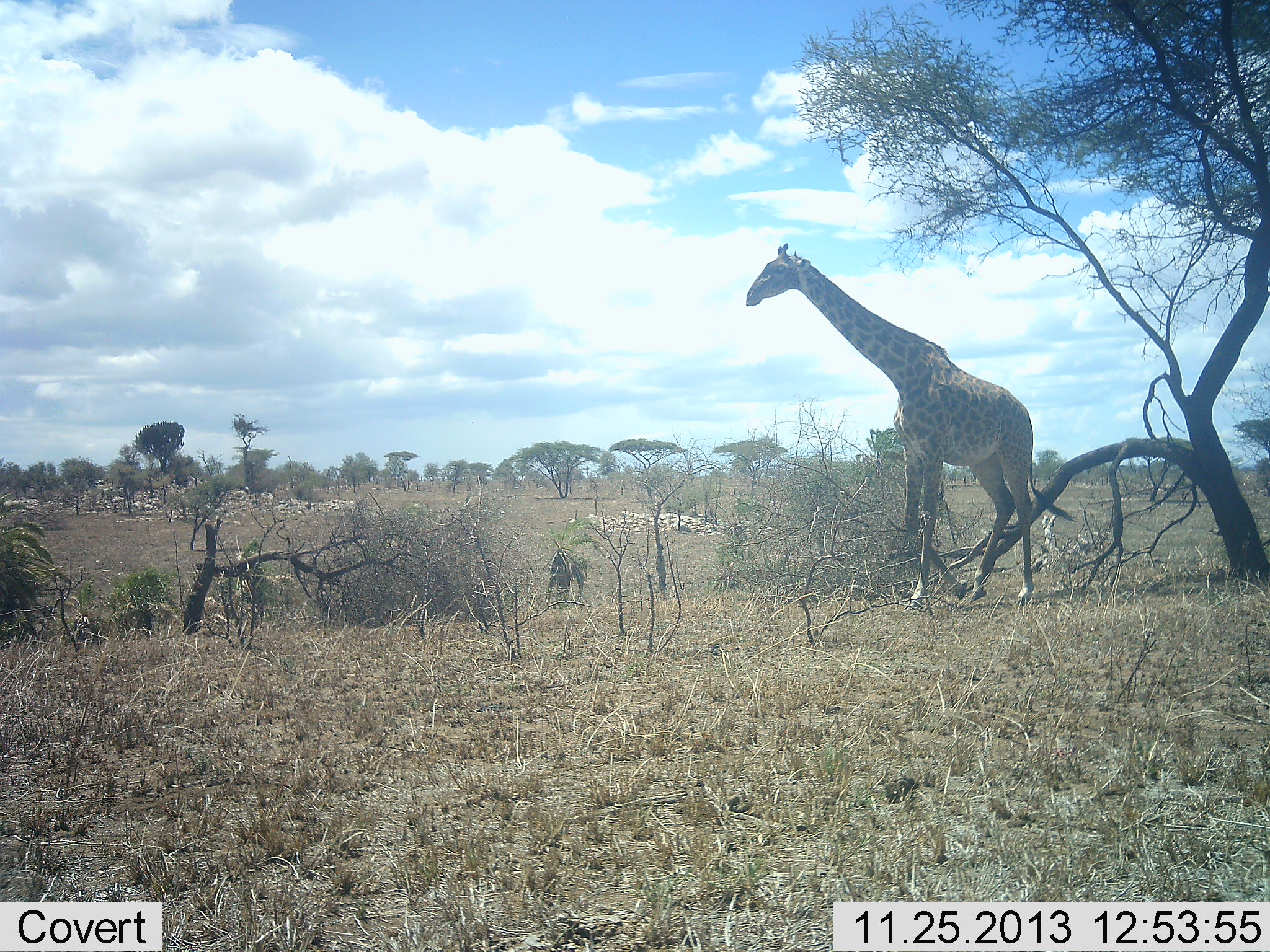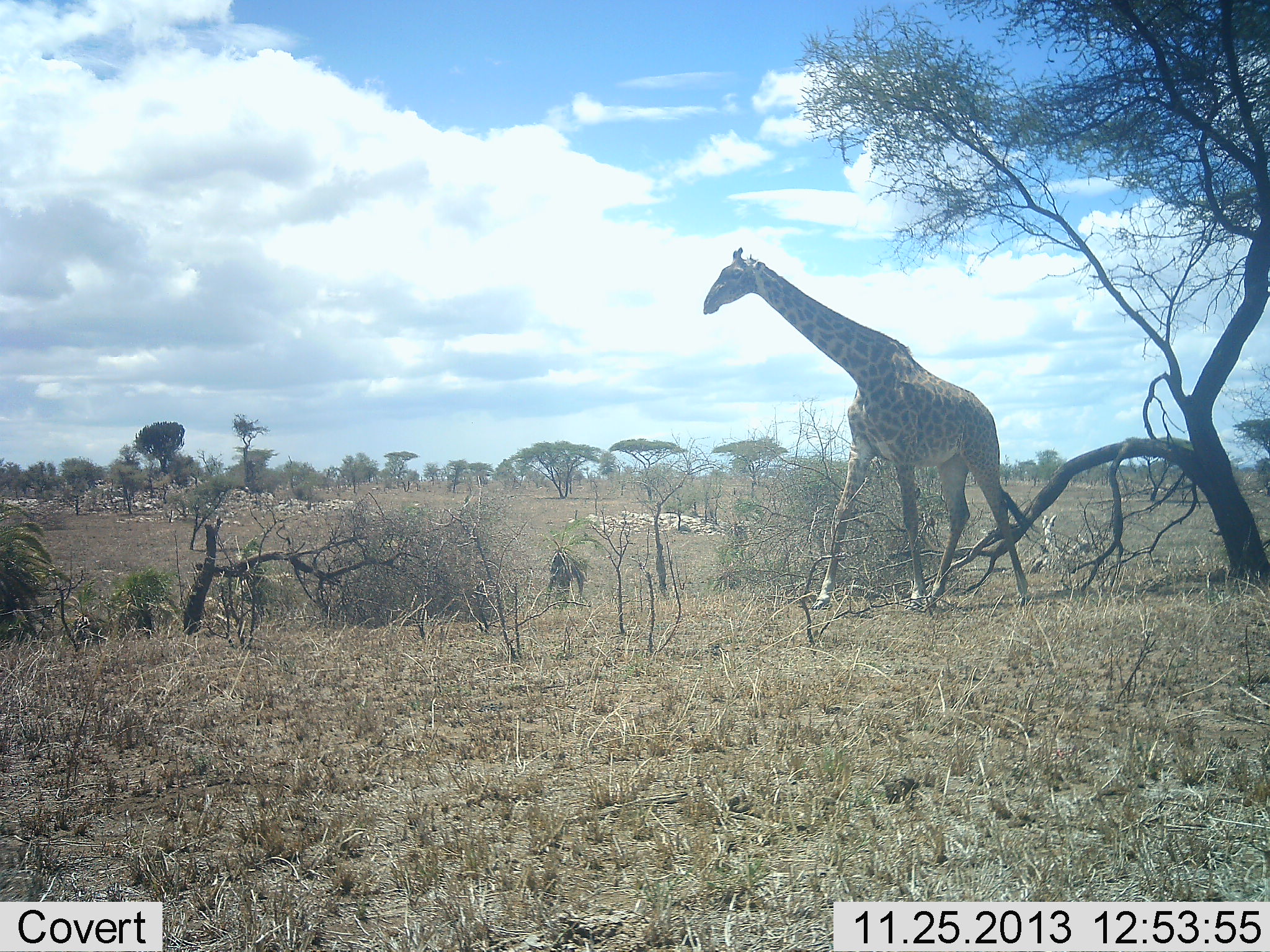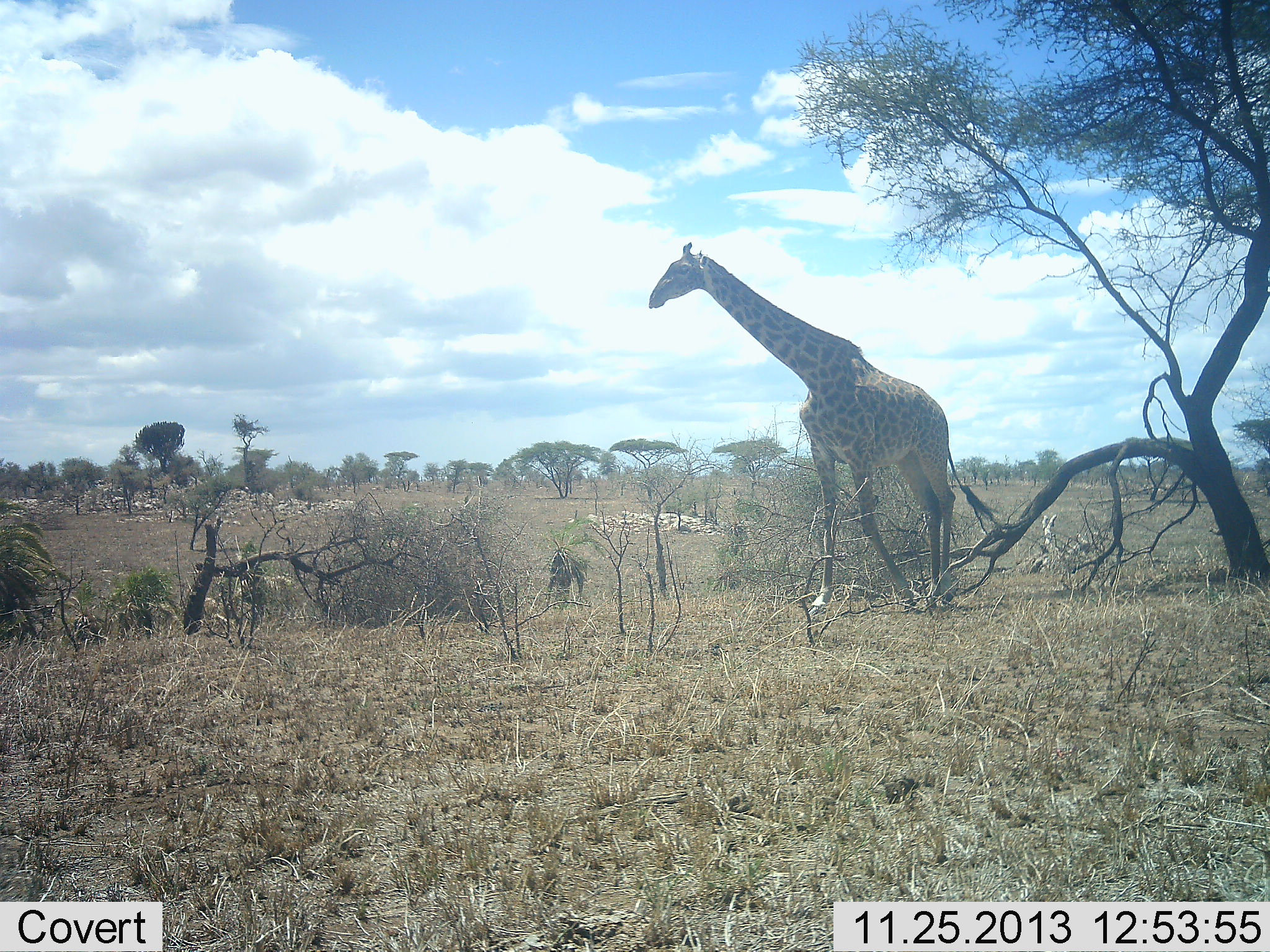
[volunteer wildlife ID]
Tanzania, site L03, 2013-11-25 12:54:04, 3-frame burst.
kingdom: Animalia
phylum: Chordata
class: Mammalia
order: Artiodactyla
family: Giraffidae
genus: Giraffa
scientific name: Giraffa camelopardalis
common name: giraffe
Giraffe (Giraffa camelopardalis), count 1. Behavior (volunteer vote fractions): standing 9%, resting 9%, moving 82%, interacting 0%. Young present (vote fraction): 0%. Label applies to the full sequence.